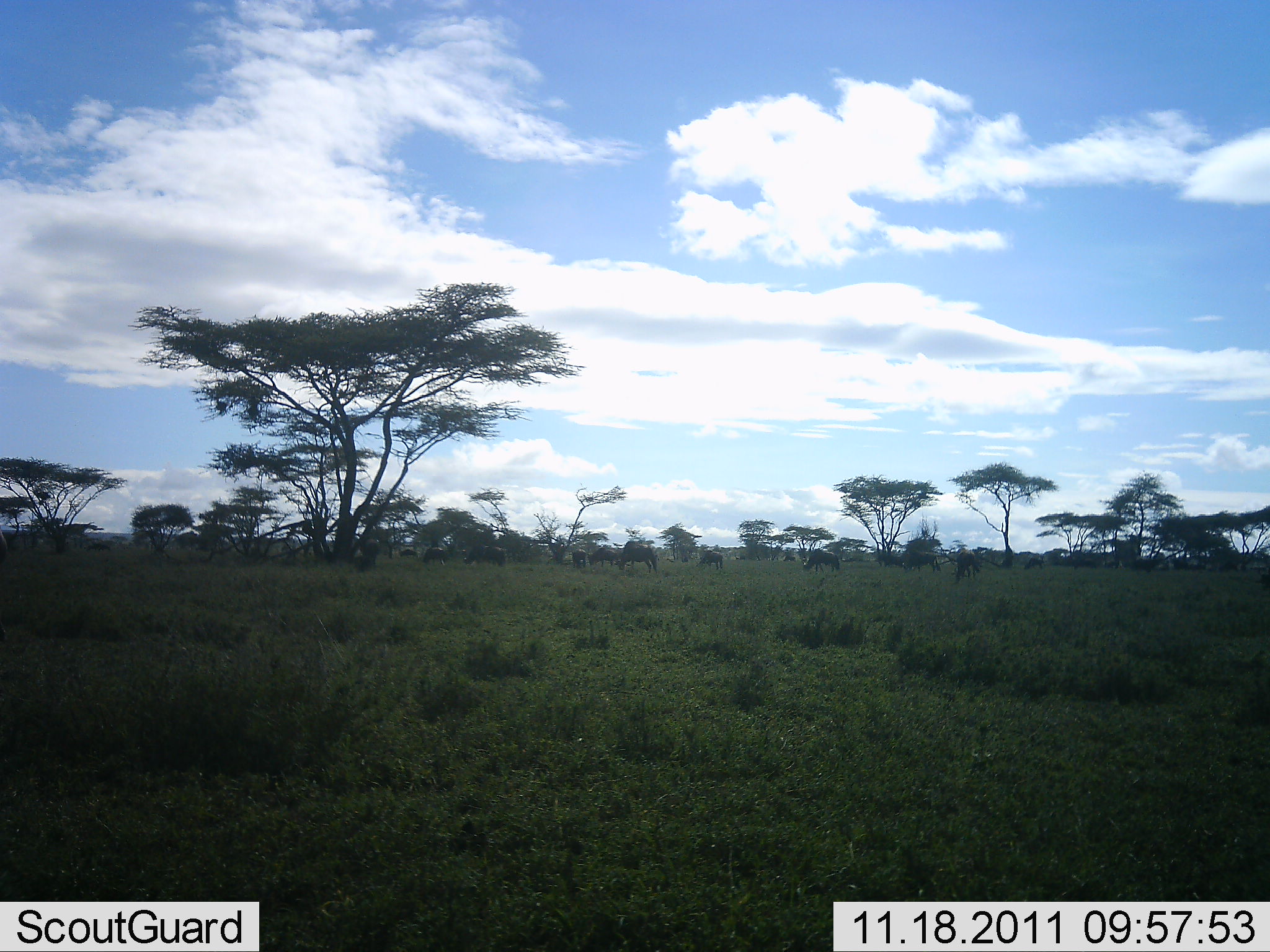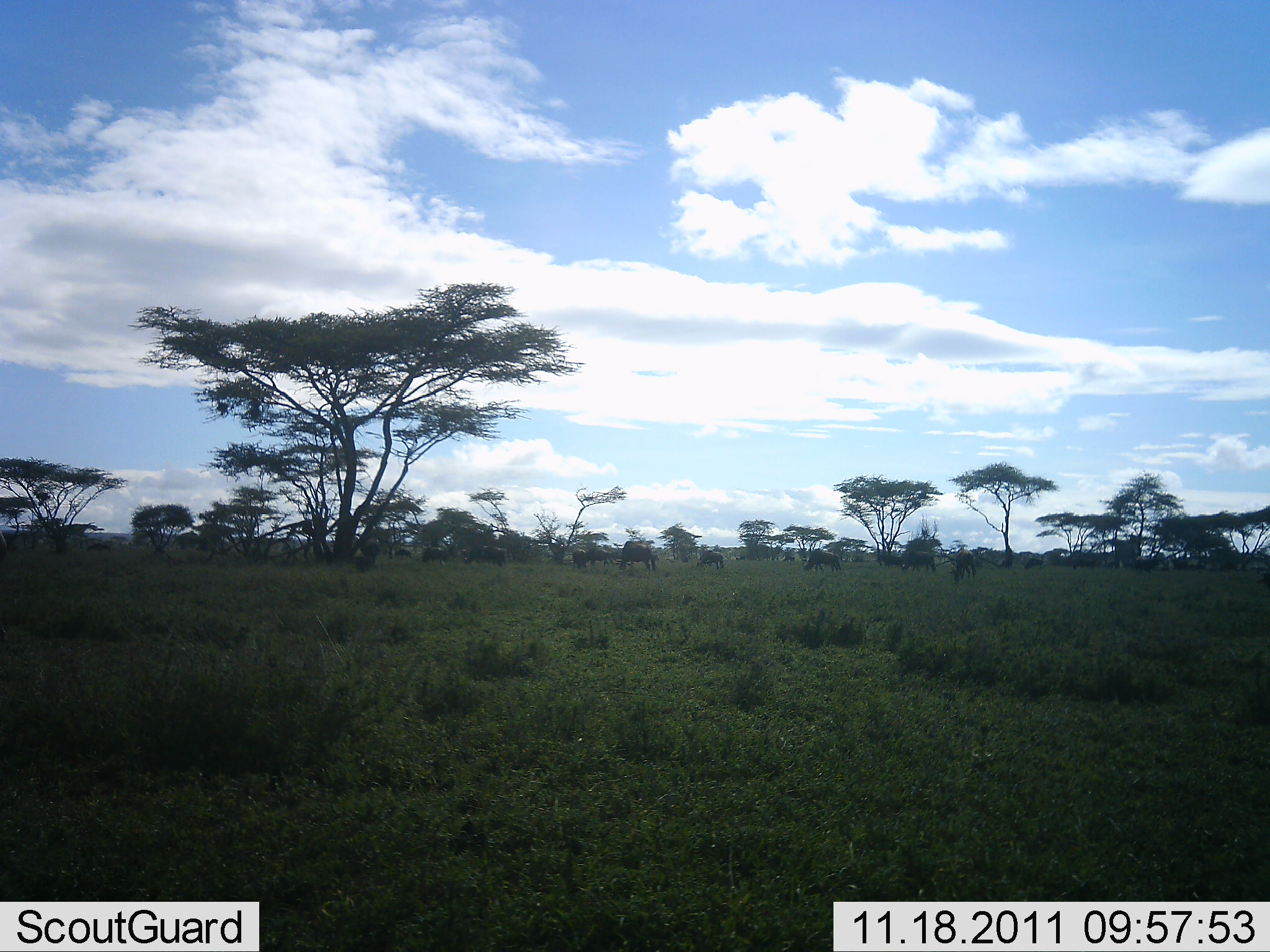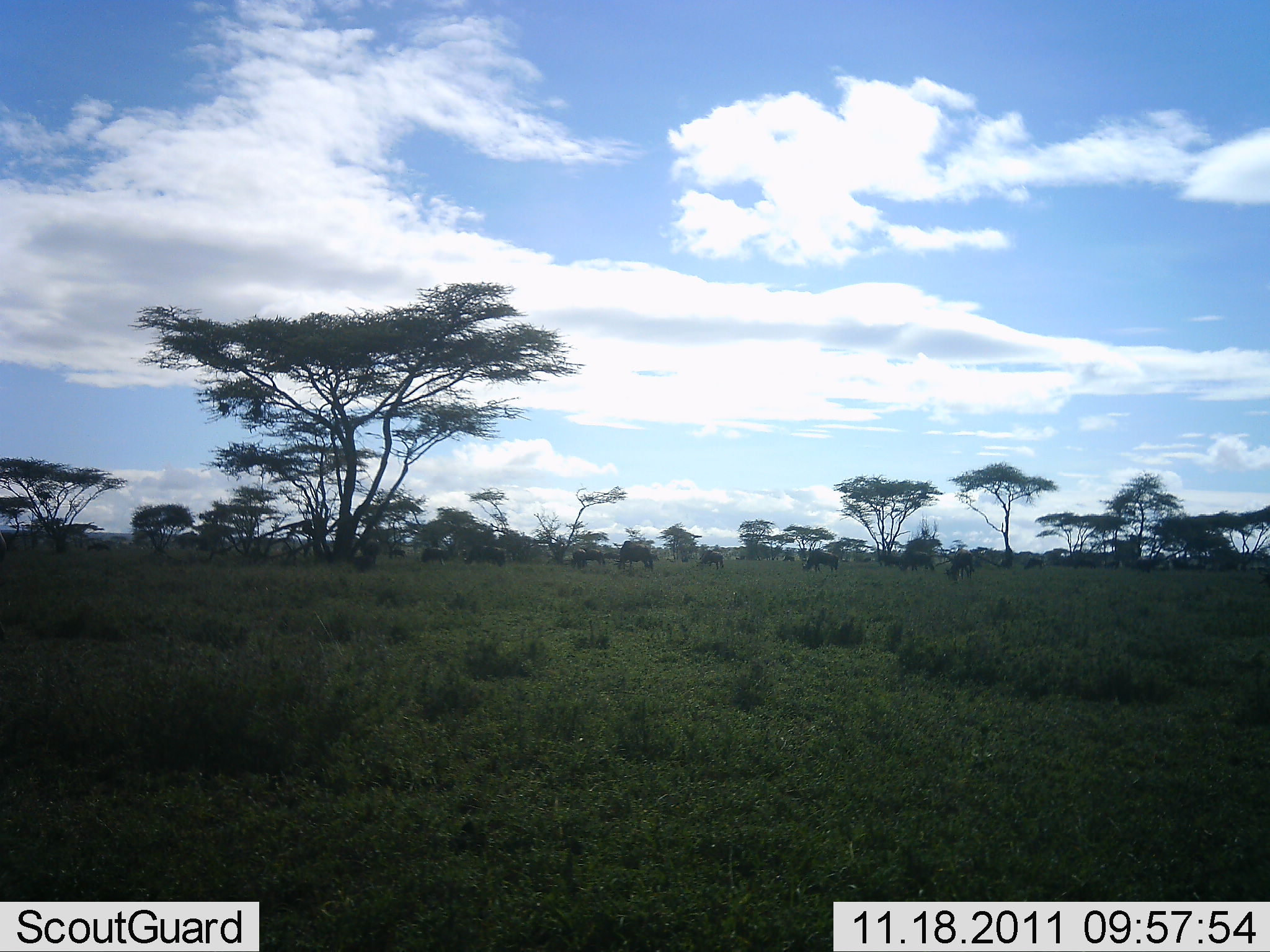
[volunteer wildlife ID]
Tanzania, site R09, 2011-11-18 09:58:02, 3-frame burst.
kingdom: Animalia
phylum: Chordata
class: Mammalia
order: Artiodactyla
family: Bovidae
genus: Connochaetes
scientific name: Connochaetes taurinus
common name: blue wildebeest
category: wildebeest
Wildebeest (blue wildebeest) (Connochaetes taurinus), count 11-50. Behavior (volunteer vote fractions): standing 64%, resting 0%, moving 18%, interacting 9%. Young present (vote fraction): 0%. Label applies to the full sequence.